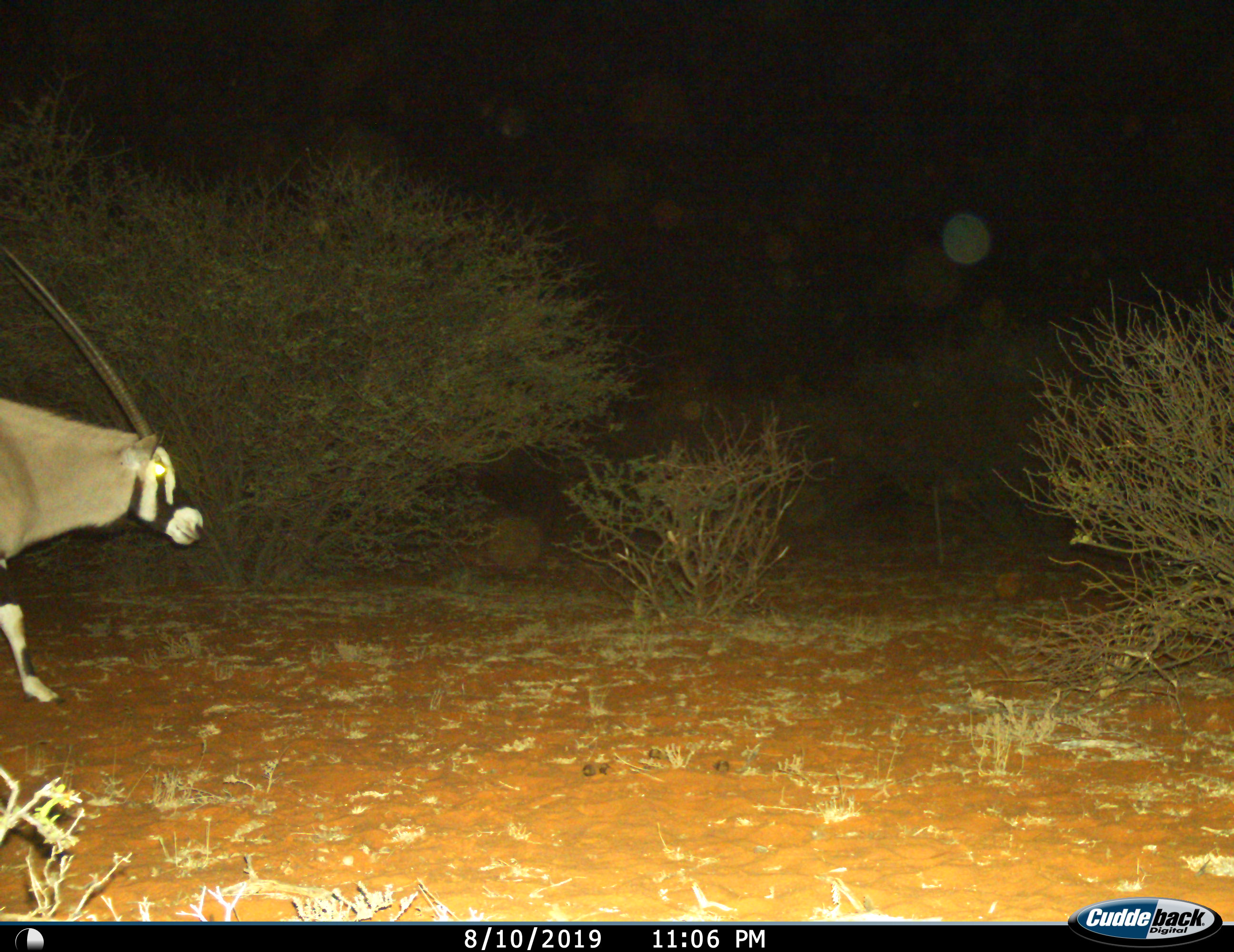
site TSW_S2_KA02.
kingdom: Animalia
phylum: Chordata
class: Mammalia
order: Artiodactyla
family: Bovidae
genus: Oryx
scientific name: Oryx gazella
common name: gemsbok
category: oryx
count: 1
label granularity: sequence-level